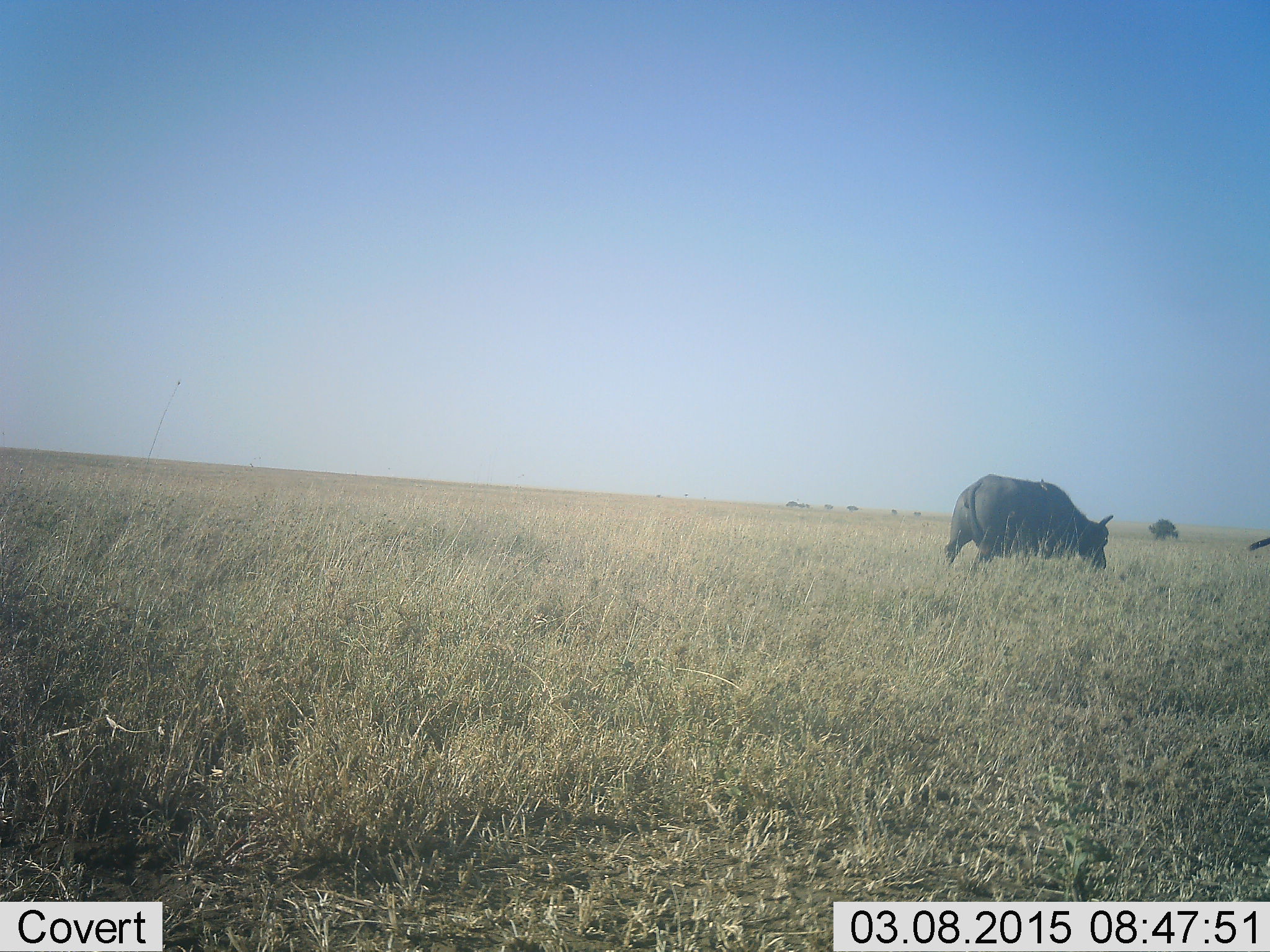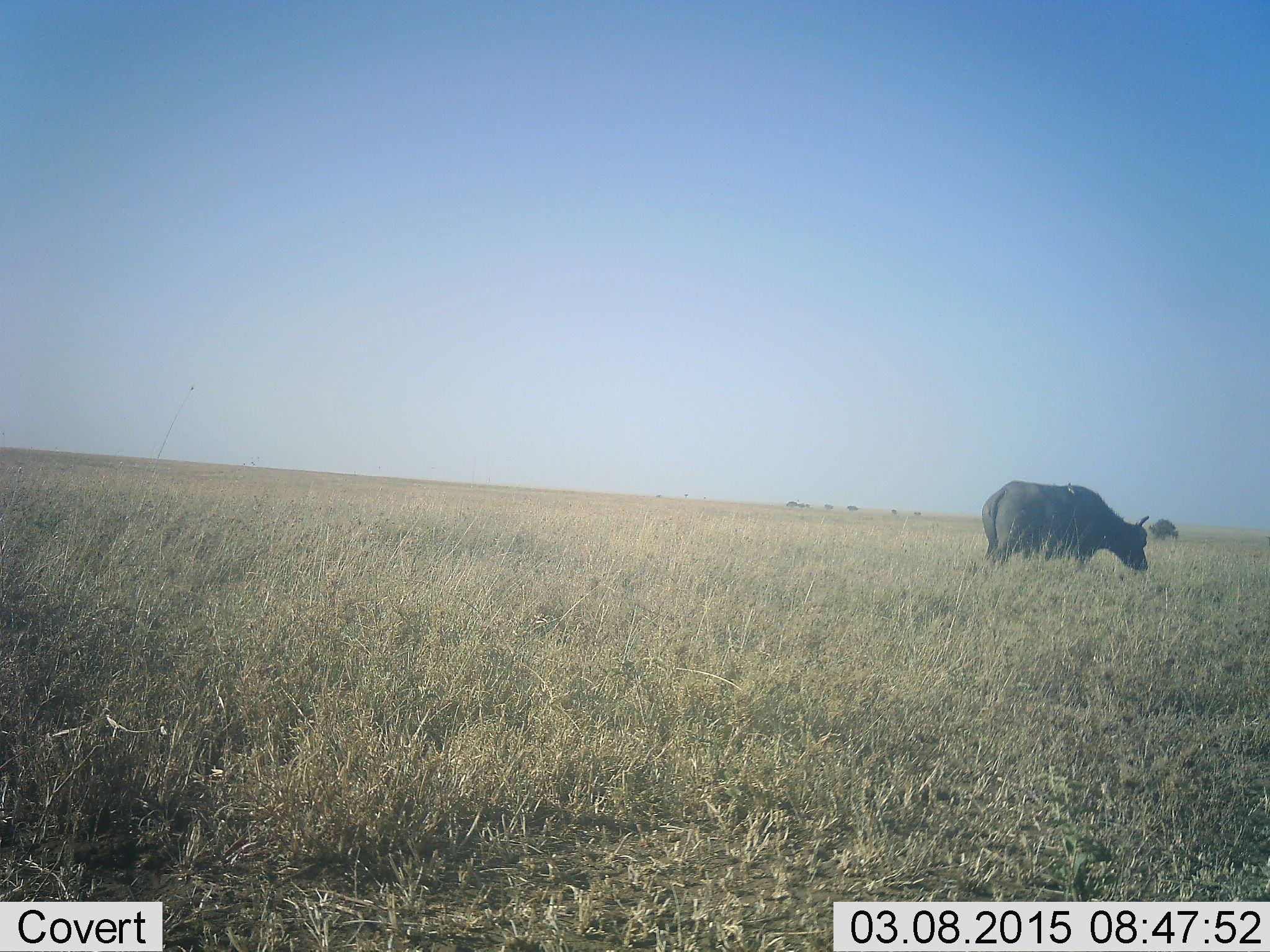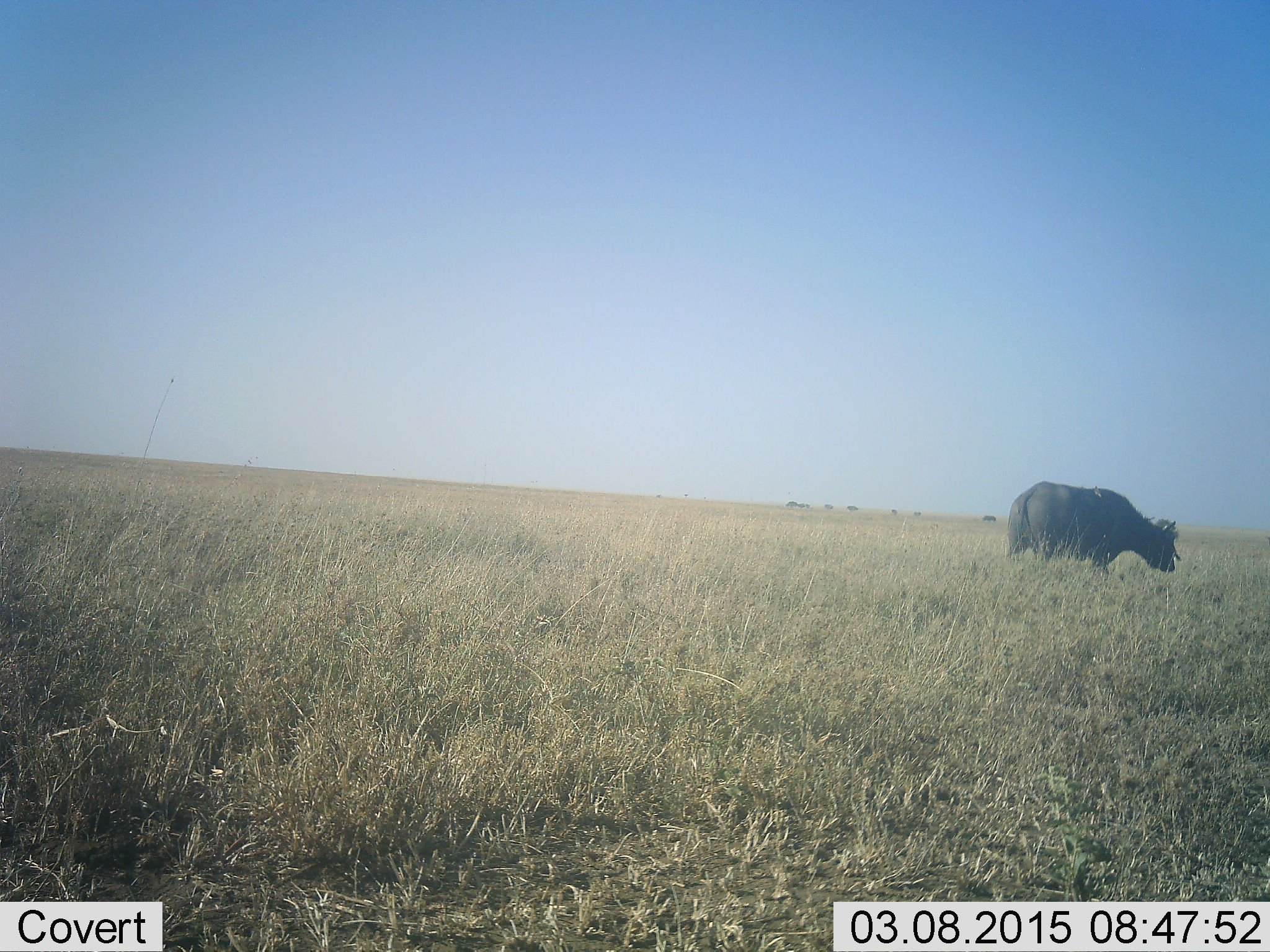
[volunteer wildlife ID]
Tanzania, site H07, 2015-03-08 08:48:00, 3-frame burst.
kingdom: Animalia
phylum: Chordata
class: Mammalia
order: Artiodactyla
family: Bovidae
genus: Syncerus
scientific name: Syncerus caffer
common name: cape buffalo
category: buffalo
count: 2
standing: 30%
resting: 0%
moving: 60%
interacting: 0%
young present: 0%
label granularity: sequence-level